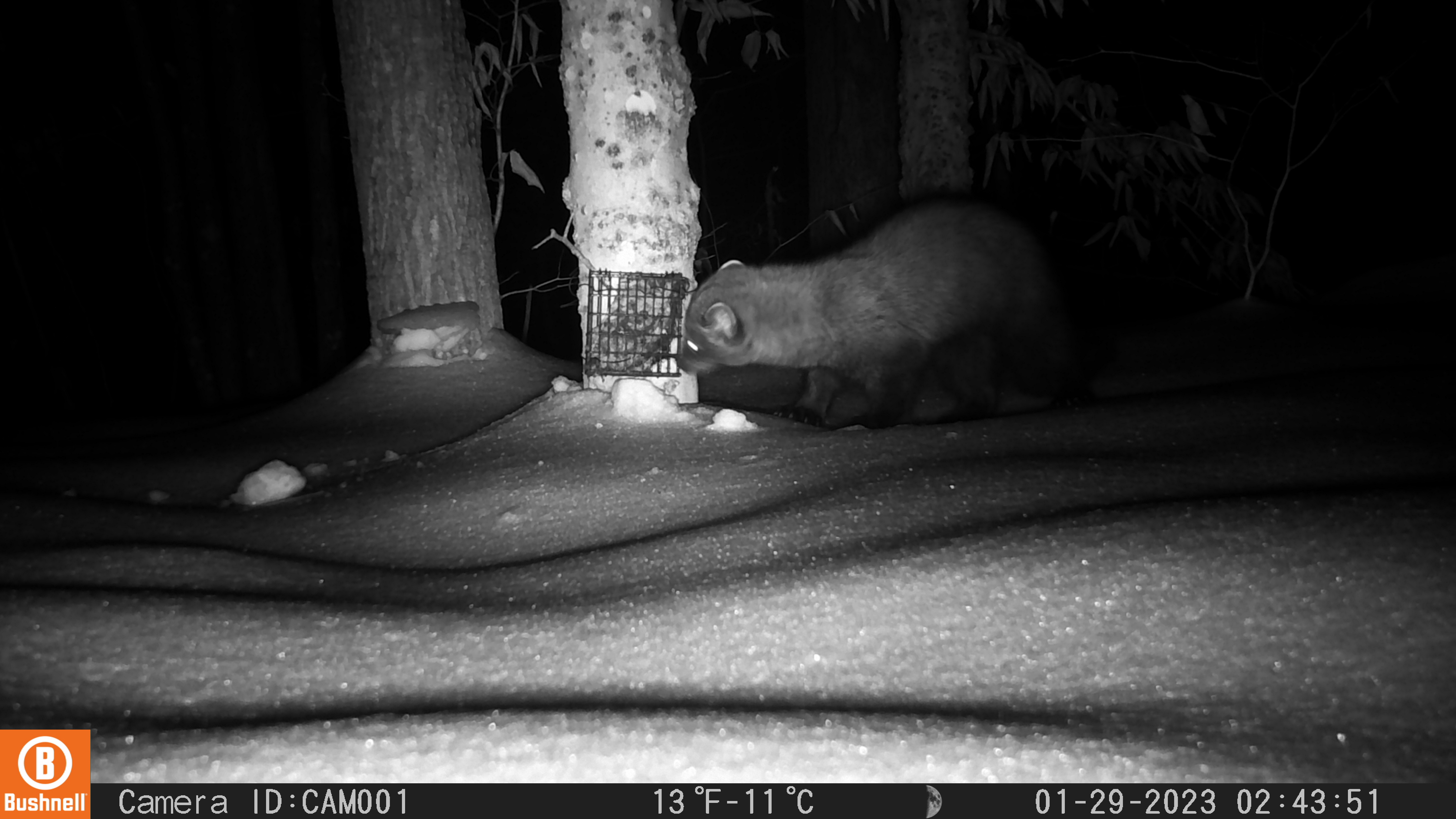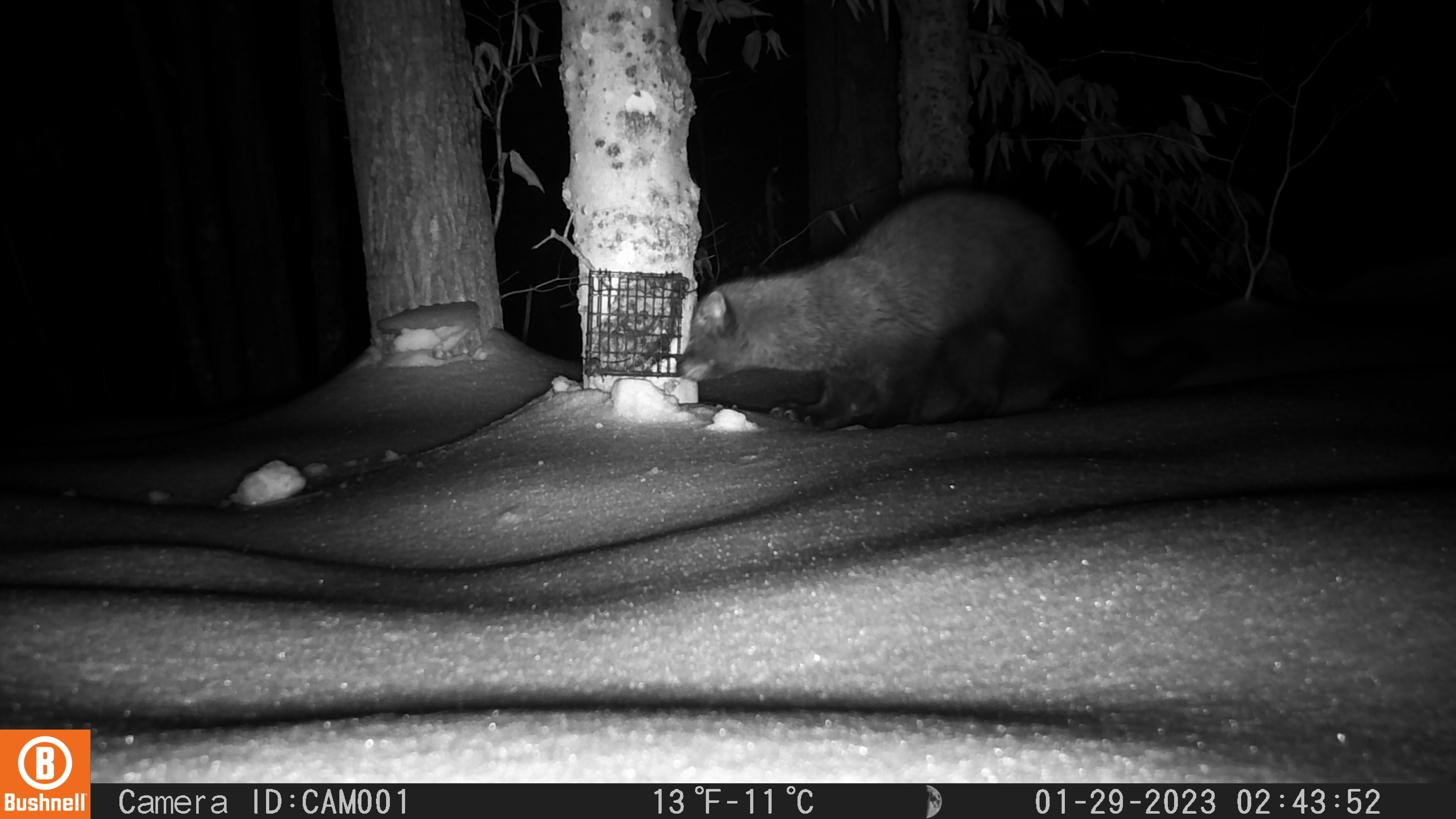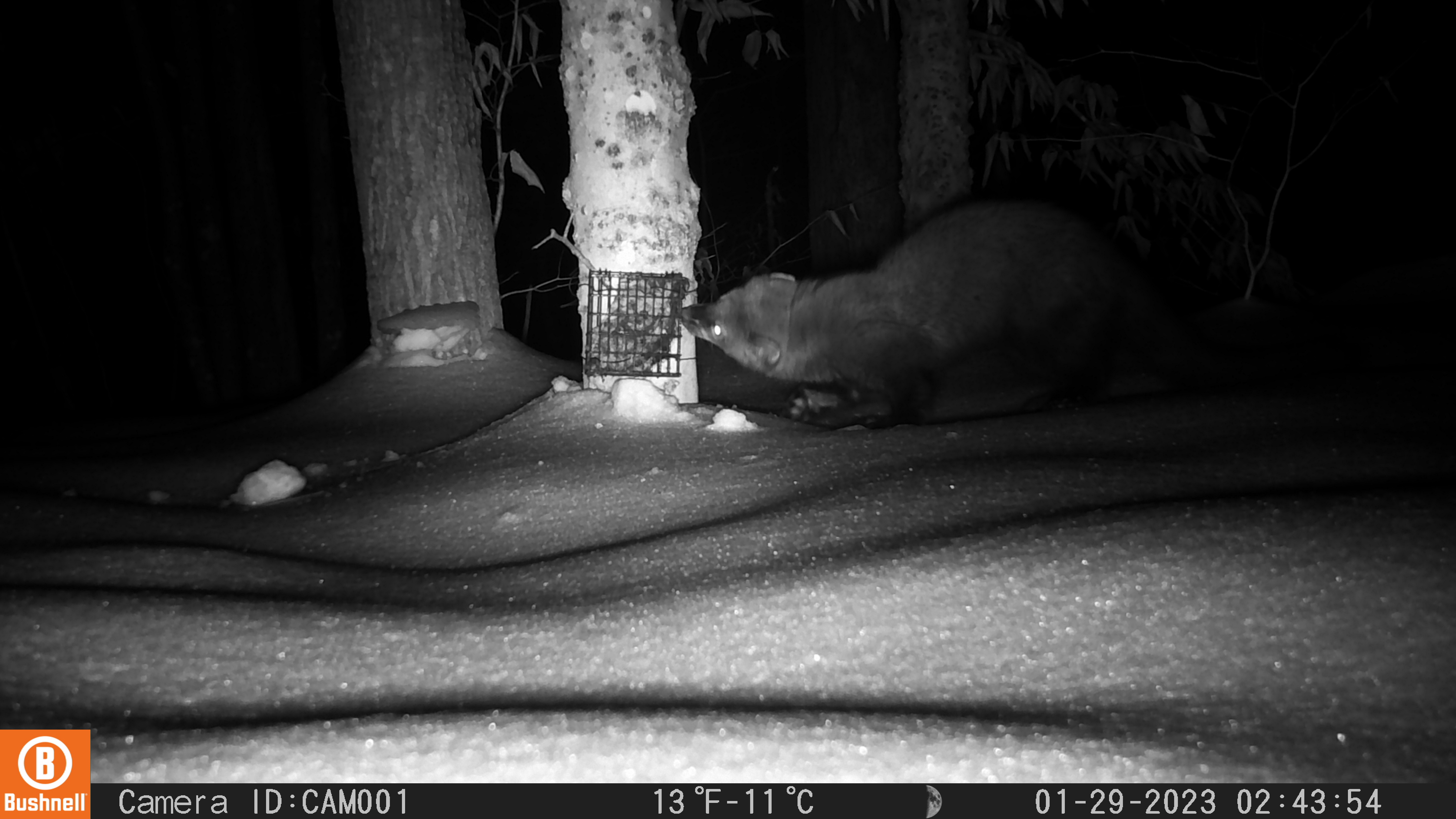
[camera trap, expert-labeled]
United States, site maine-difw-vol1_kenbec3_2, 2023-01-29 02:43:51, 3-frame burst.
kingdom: Animalia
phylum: Chordata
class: Mammalia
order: Carnivora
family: Mustelidae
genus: Pekania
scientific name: Pekania pennanti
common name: fisher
Fisher (Pekania pennanti).